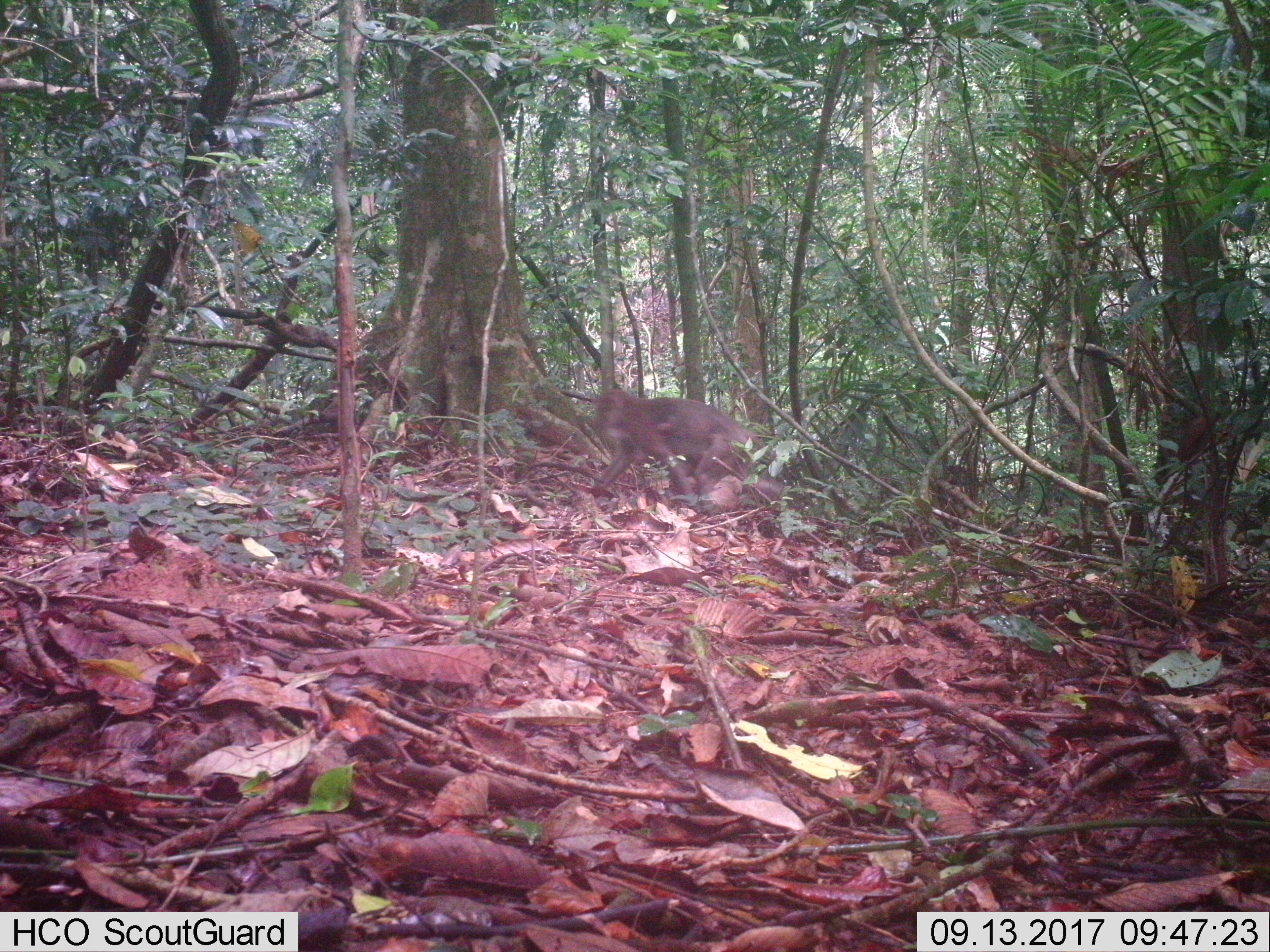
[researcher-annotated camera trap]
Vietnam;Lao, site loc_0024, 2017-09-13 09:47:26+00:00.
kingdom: Animalia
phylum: Chordata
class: Mammalia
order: Primates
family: Cercopithecidae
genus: Macaca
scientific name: Macaca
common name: macaques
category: assam or rhesus macaque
Assam or rhesus macaque (macaques) (Macaca). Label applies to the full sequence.